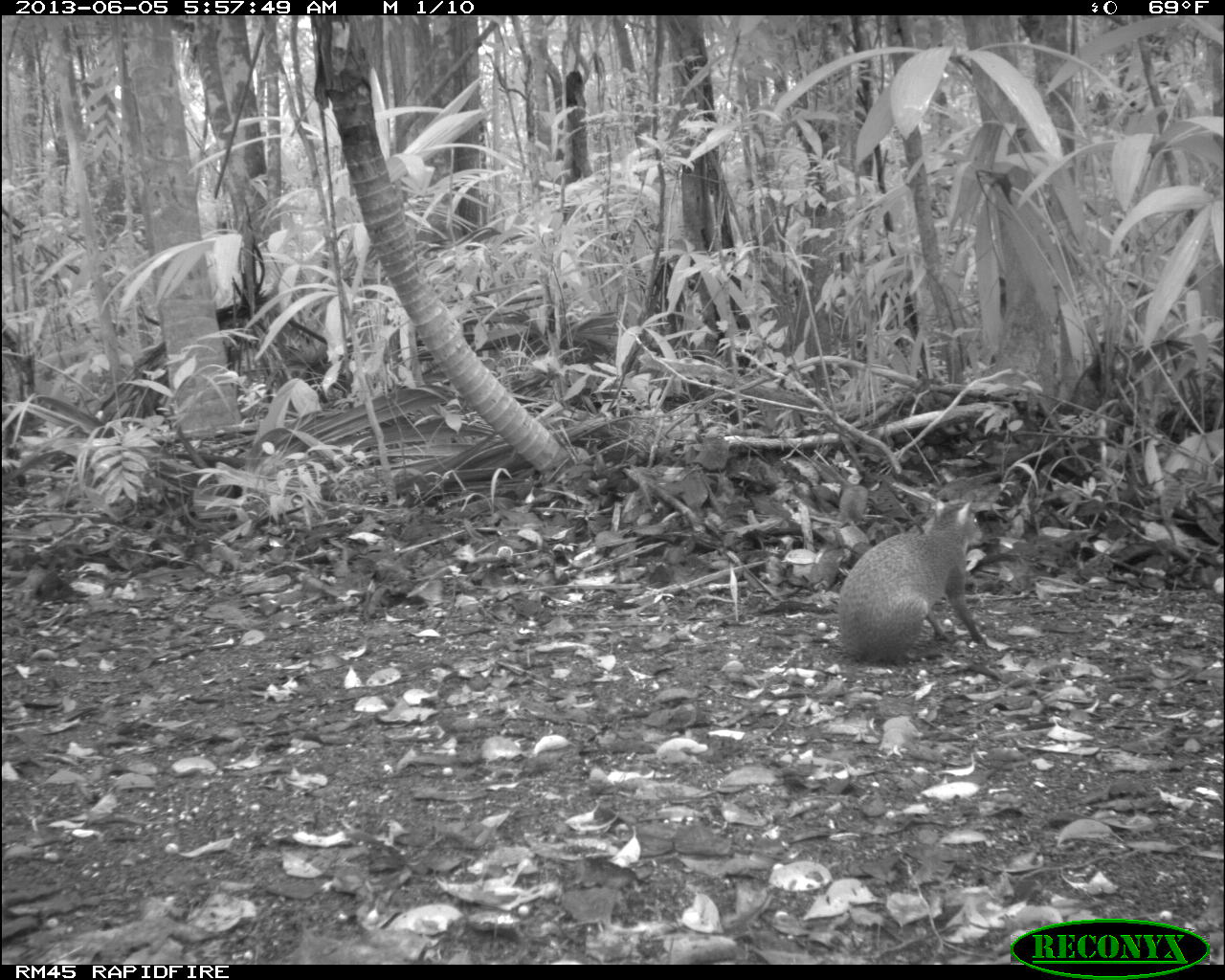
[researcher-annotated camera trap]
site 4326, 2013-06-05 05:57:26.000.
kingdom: Animalia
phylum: Chordata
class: Mammalia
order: Rodentia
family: Dasyproctidae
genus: Dasyprocta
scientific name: Dasyprocta punctata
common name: central american agouti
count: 1